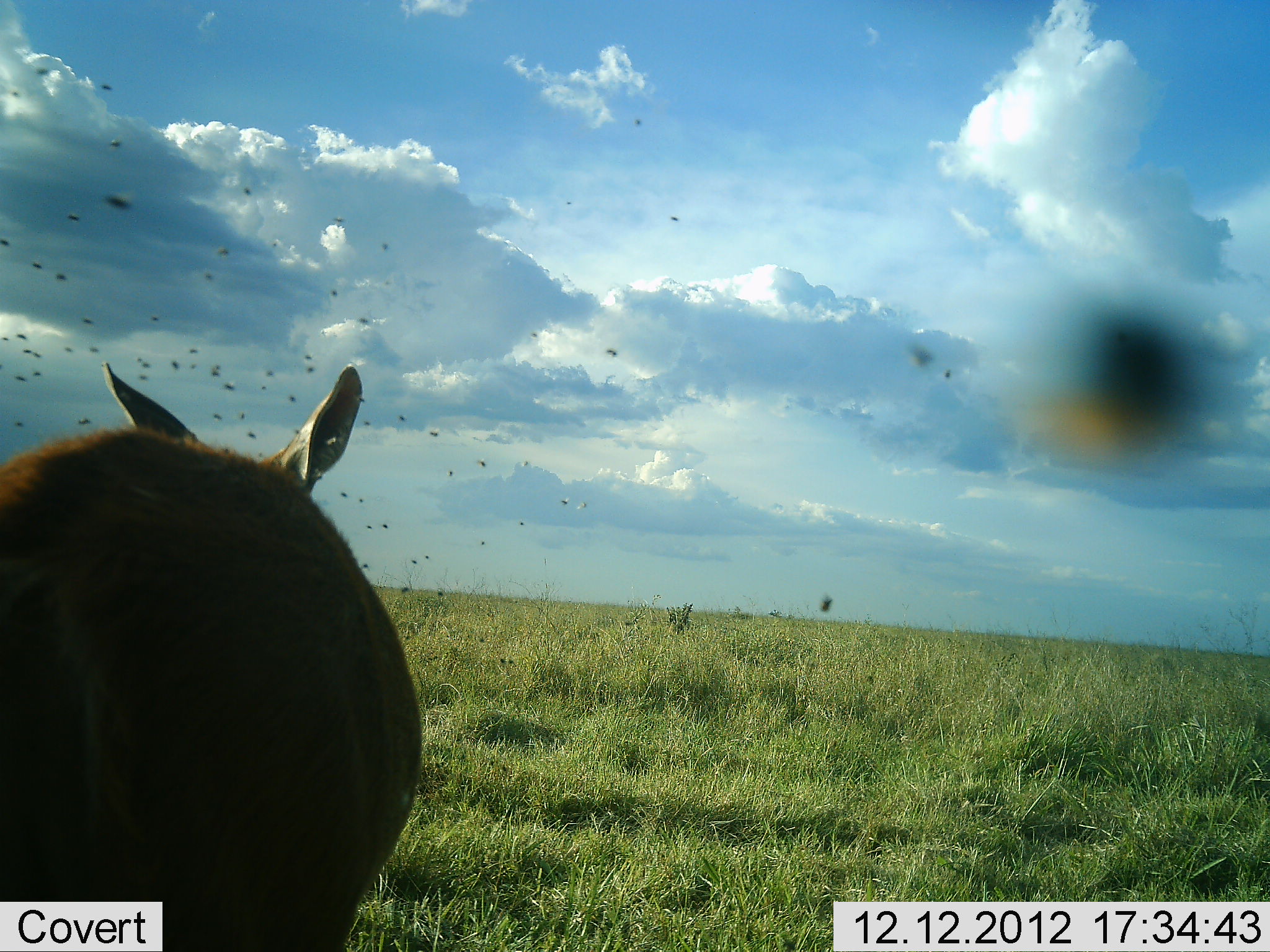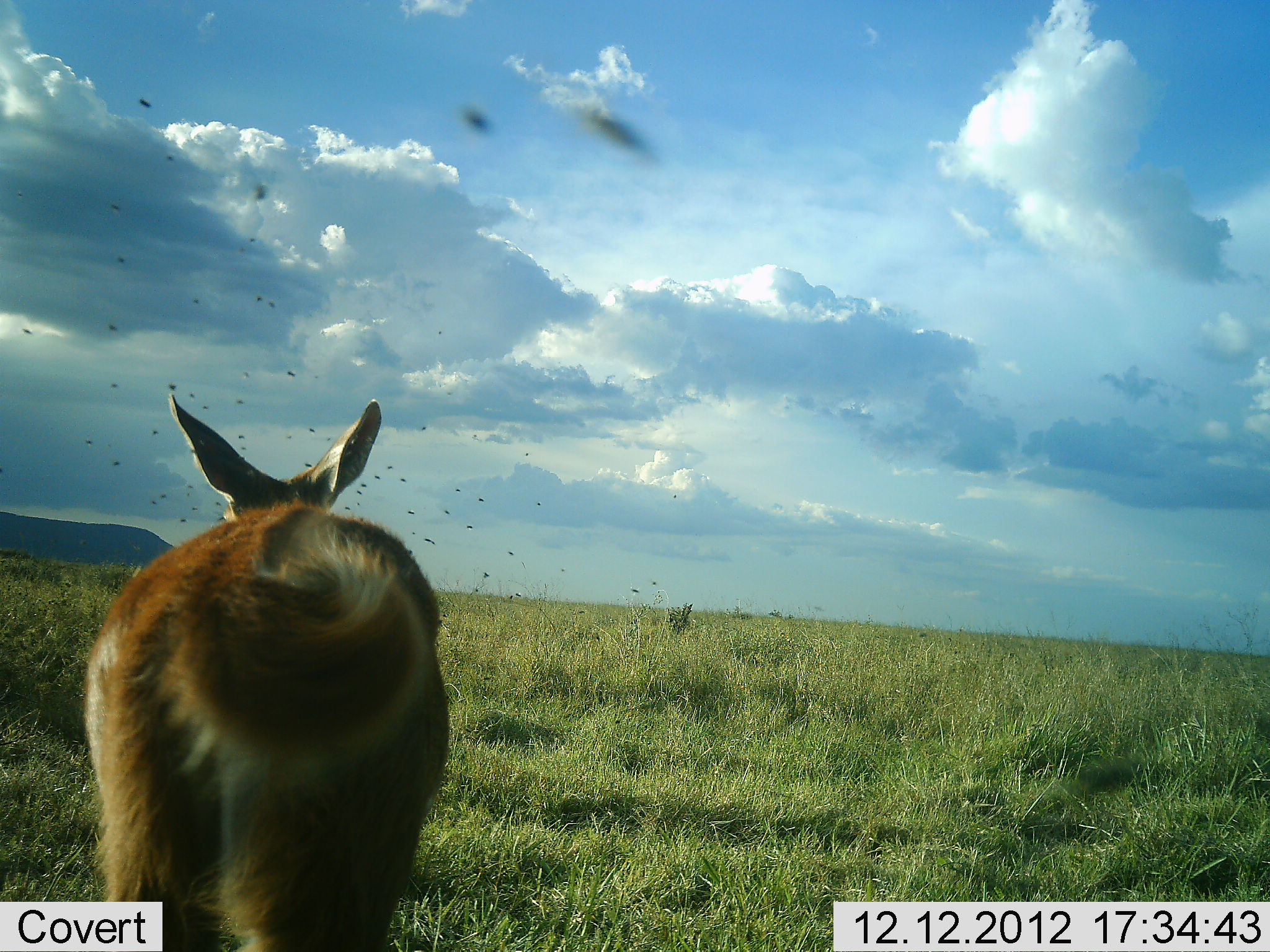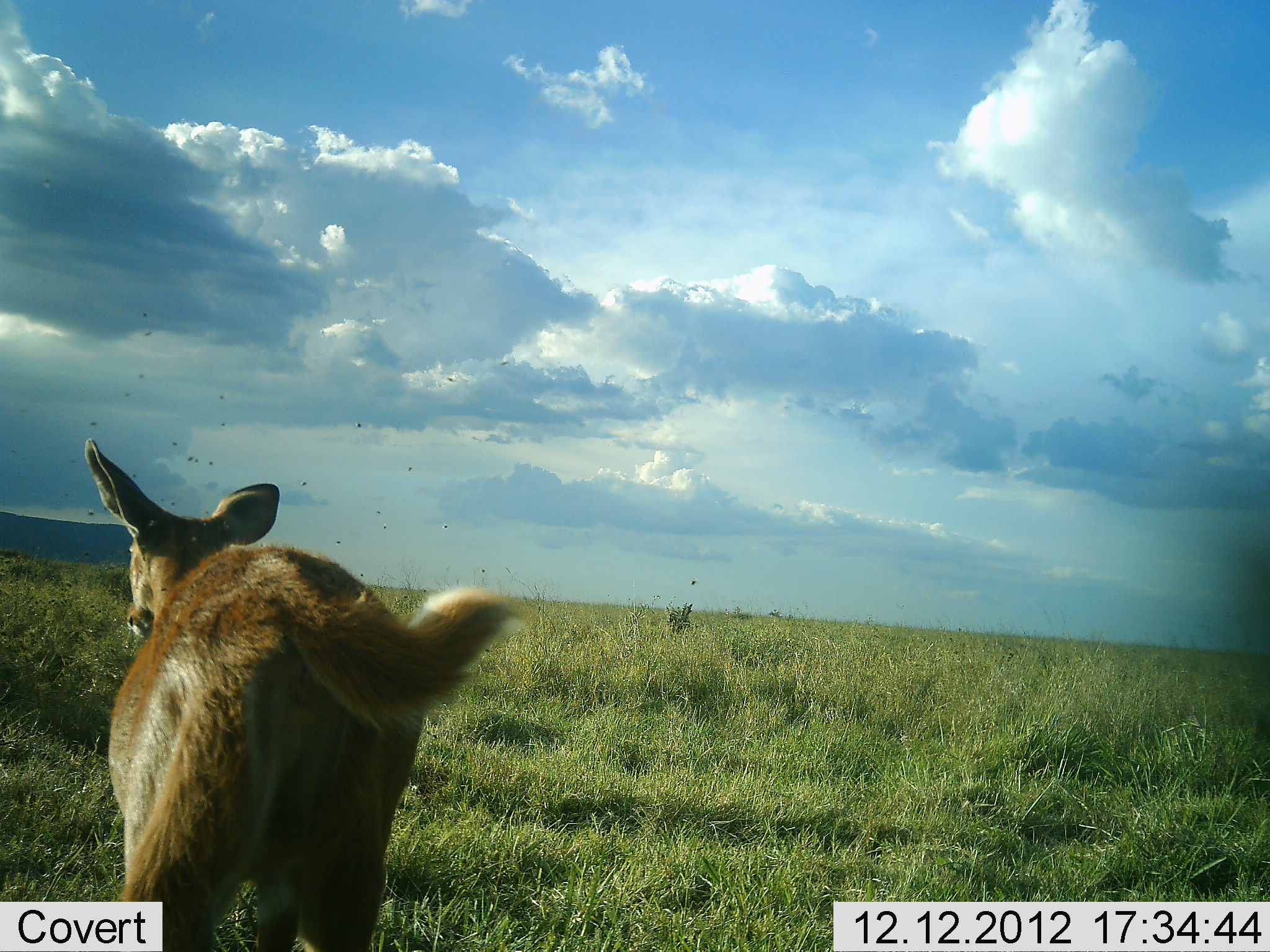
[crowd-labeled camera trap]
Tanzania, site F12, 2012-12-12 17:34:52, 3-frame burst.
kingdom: Animalia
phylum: Chordata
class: Mammalia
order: Artiodactyla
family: Bovidae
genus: Redunca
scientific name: Redunca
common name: reedbuck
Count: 1.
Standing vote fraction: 14%.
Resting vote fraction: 0%.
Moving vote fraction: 86%.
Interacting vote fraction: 0%.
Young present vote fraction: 0%.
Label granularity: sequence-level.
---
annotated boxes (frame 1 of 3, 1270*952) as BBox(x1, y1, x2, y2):
animal: BBox(0, 354, 435, 952)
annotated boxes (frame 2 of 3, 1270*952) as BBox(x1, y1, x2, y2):
animal: BBox(81, 390, 452, 952)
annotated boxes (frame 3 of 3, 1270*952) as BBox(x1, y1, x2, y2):
animal: BBox(80, 440, 523, 952)